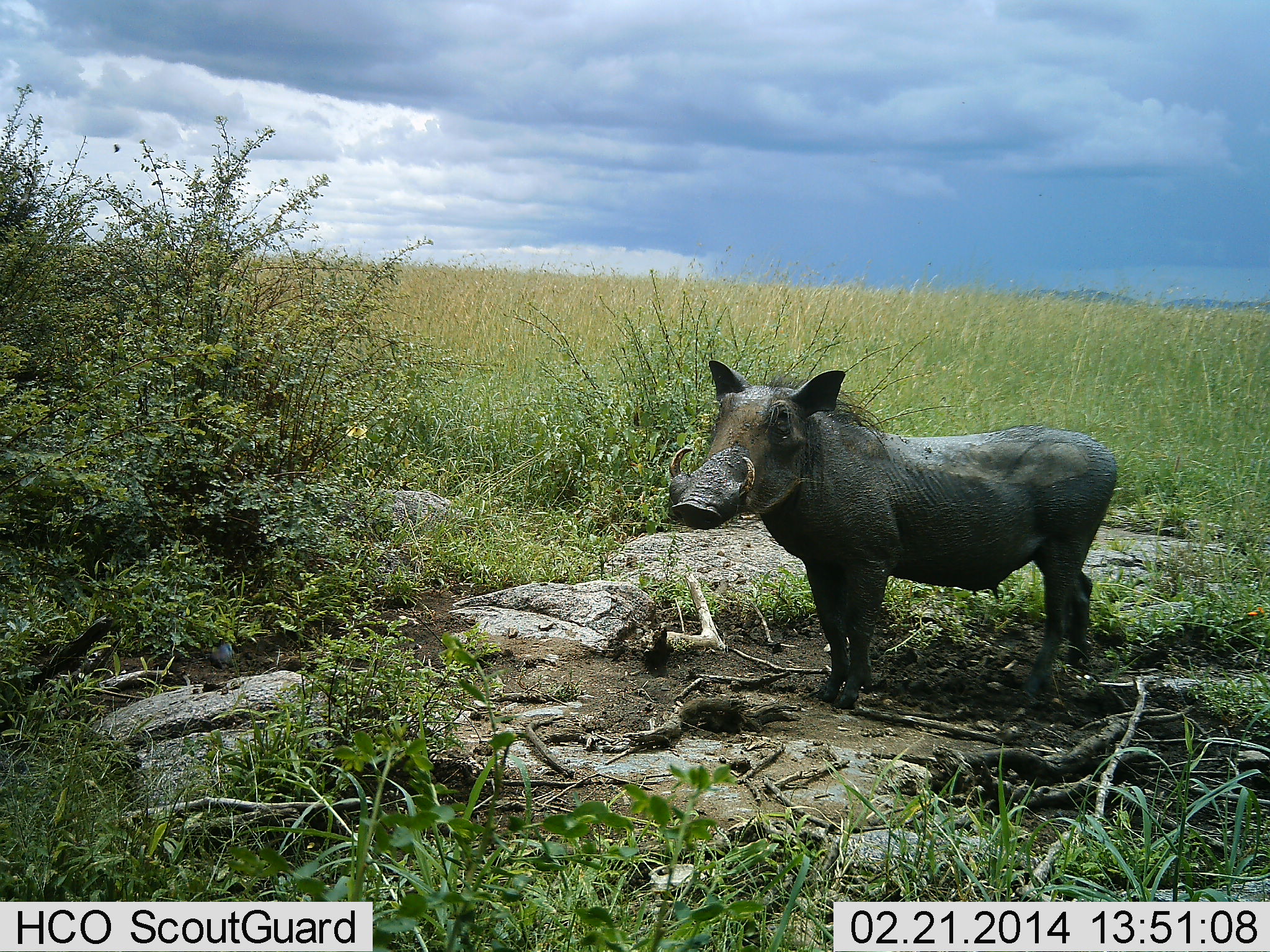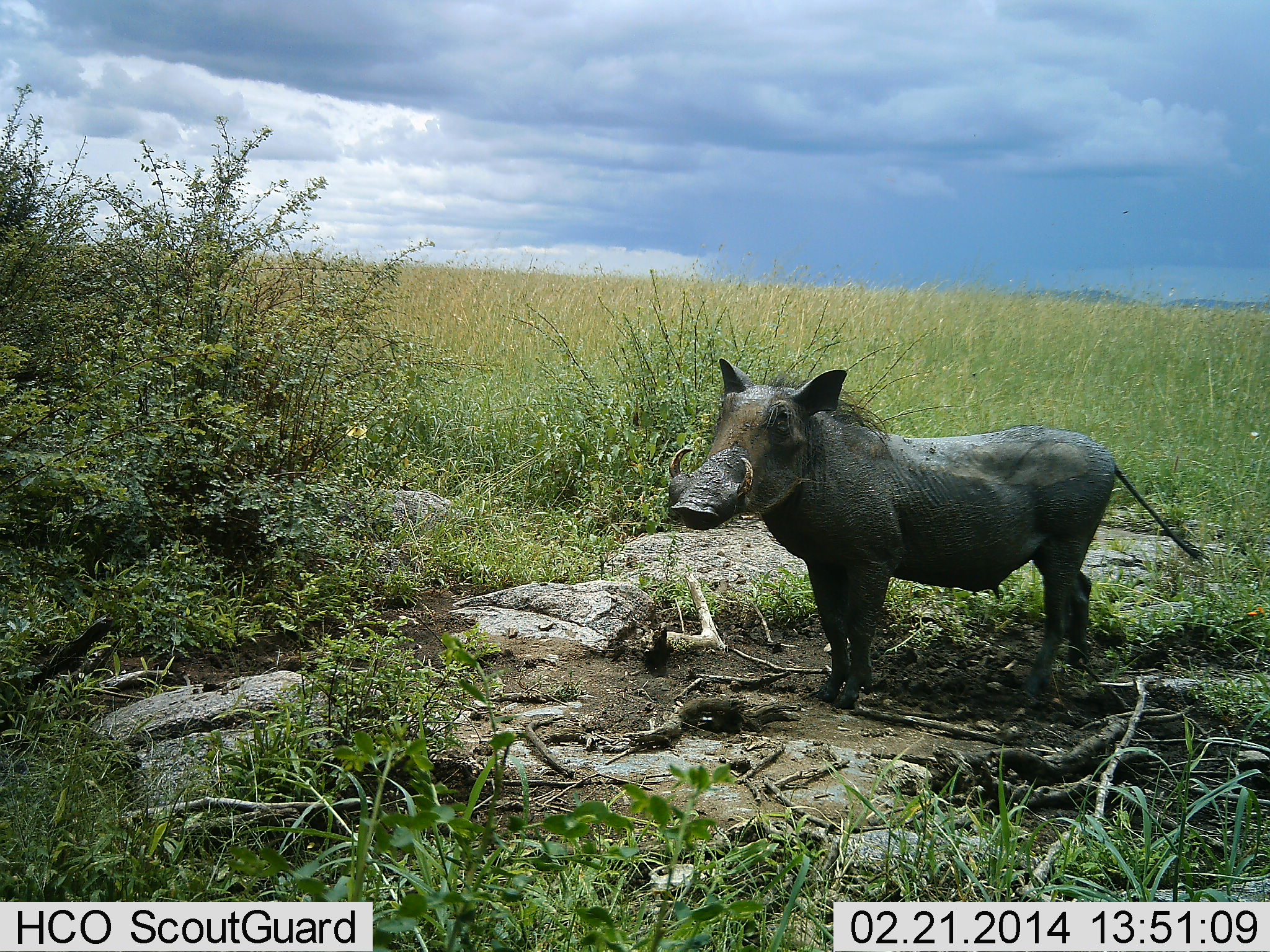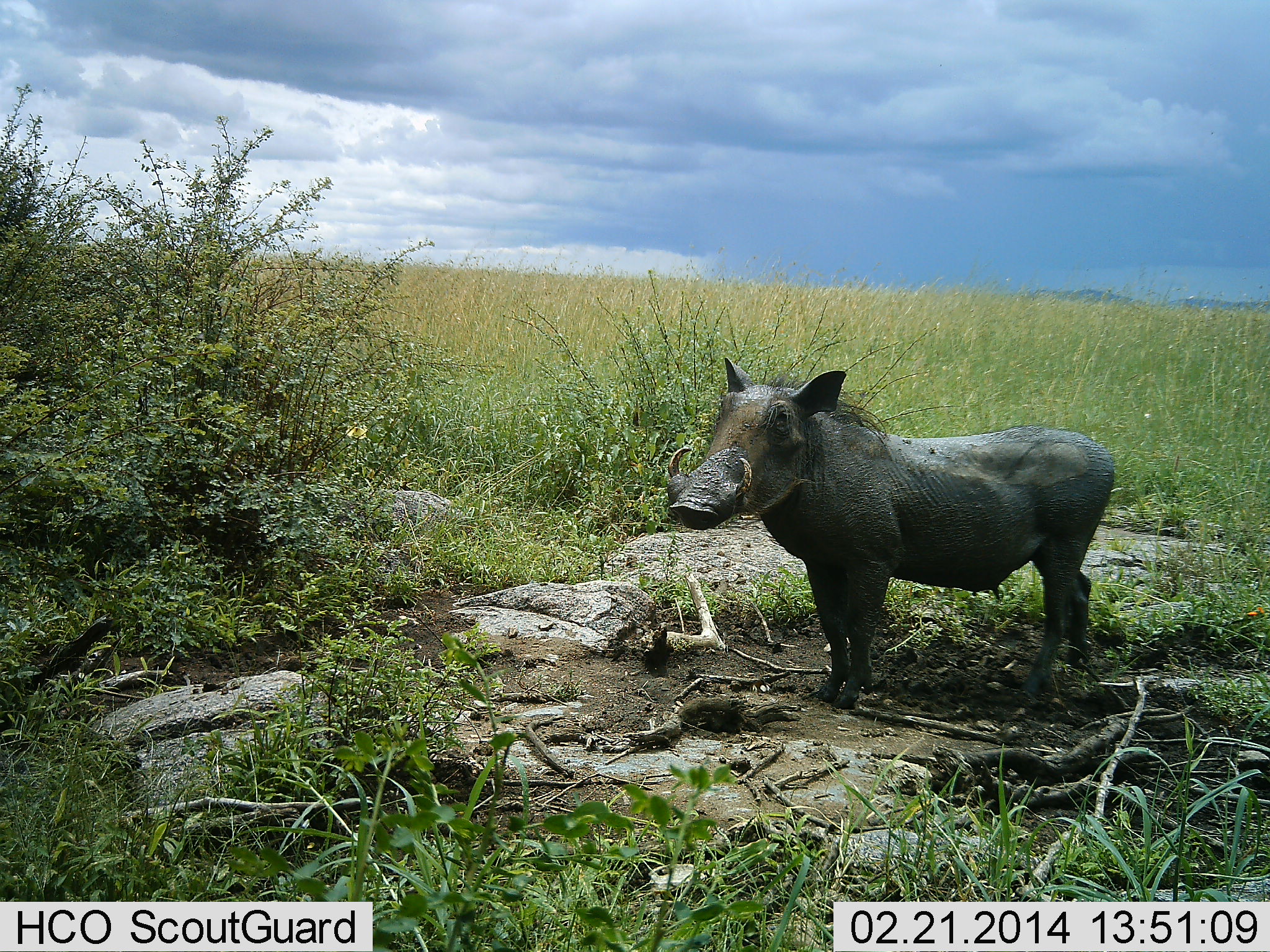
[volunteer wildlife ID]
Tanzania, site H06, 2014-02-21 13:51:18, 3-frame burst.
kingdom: Animalia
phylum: Chordata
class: Mammalia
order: Artiodactyla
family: Suidae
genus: Phacochoerus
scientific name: Phacochoerus africanus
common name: warthog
Warthog (Phacochoerus africanus), count 1. Behavior (volunteer vote fractions): standing 100%, resting 0%, moving 0%, interacting 0%. Young present (vote fraction): 0%. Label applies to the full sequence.